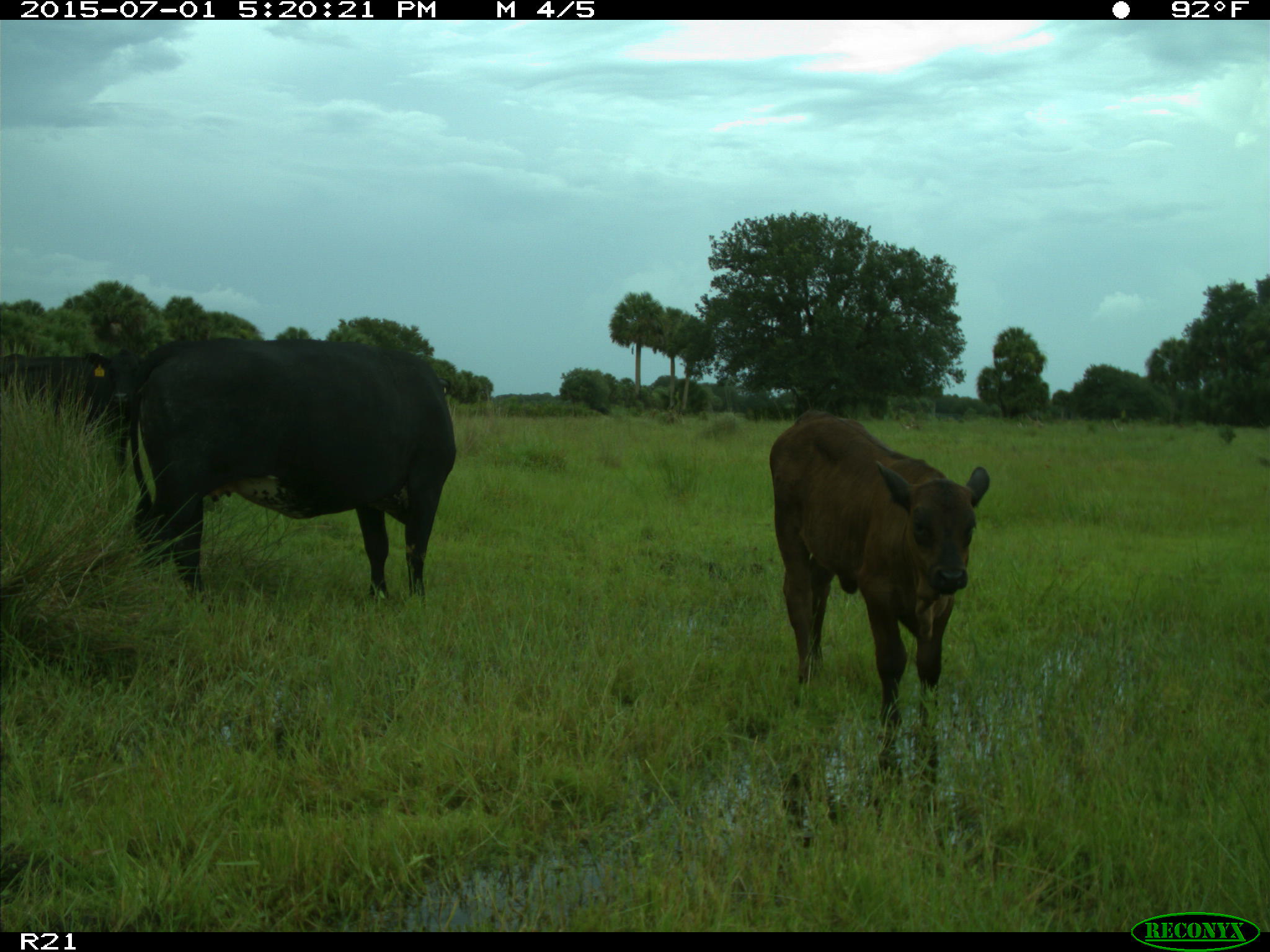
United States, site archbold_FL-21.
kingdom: Animalia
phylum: Chordata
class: Mammalia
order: Artiodactyla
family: Bovidae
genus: Bos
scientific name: Bos taurus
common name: domestic cow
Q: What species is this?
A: Bos taurus (domestic cow).